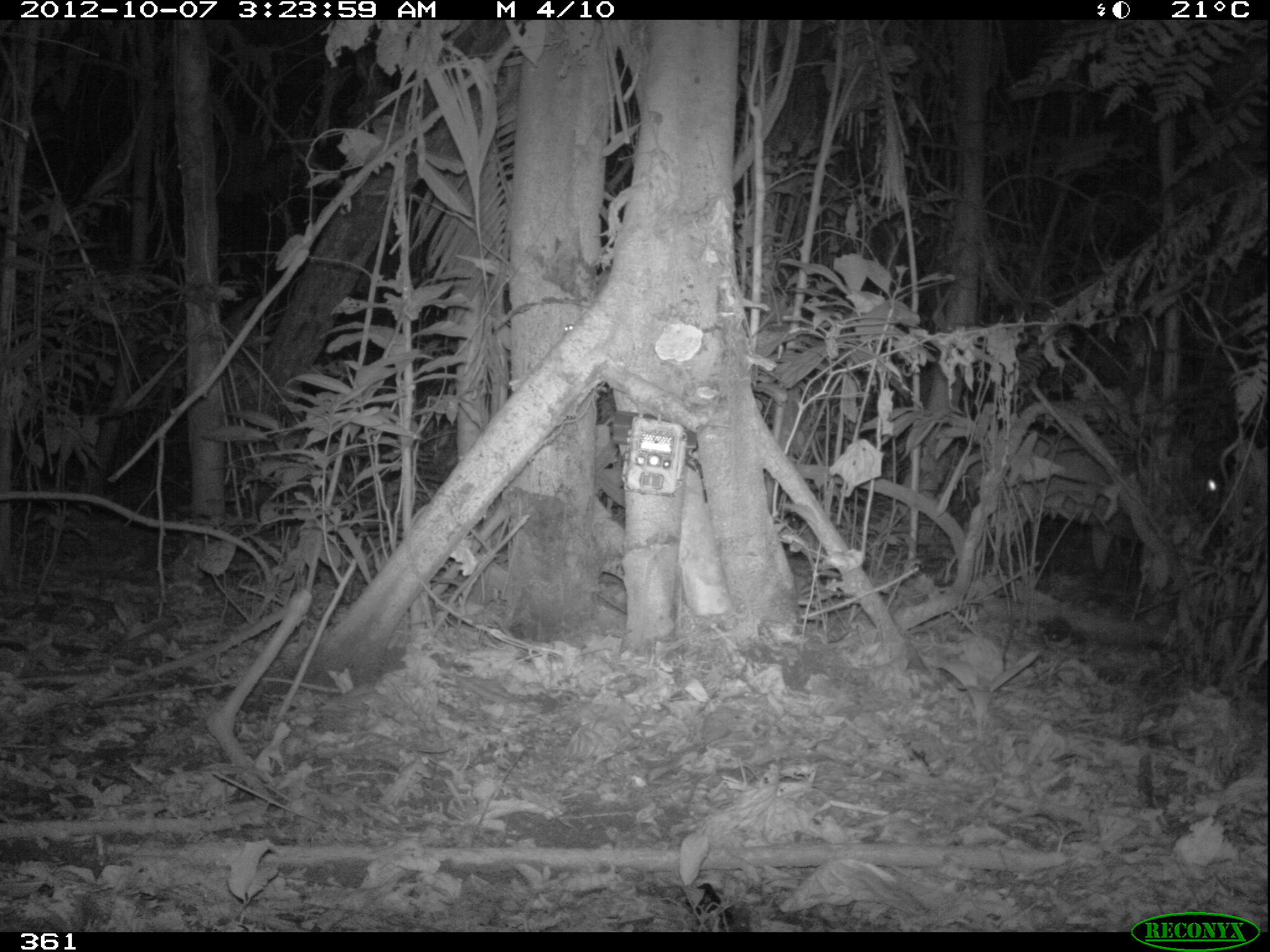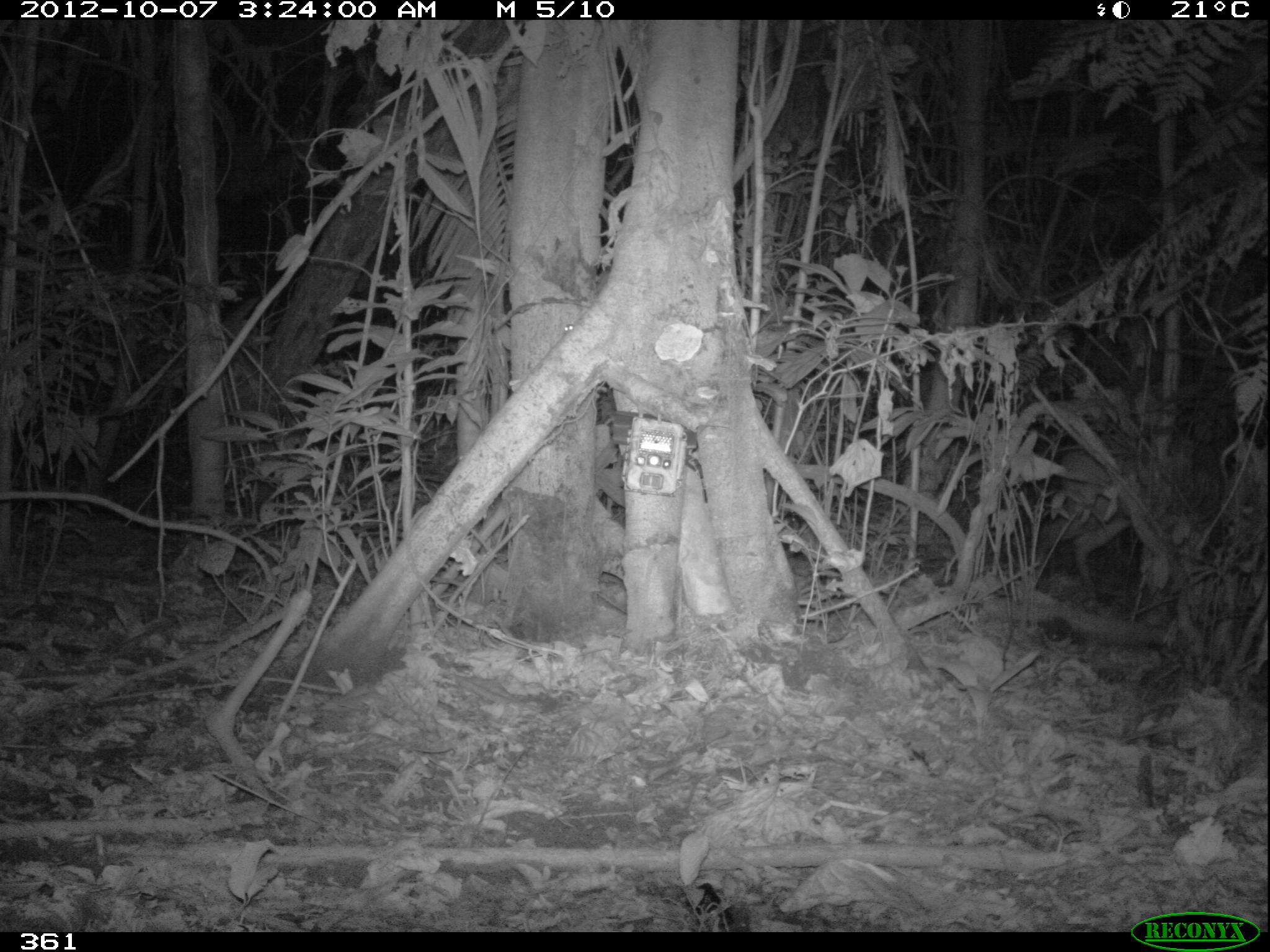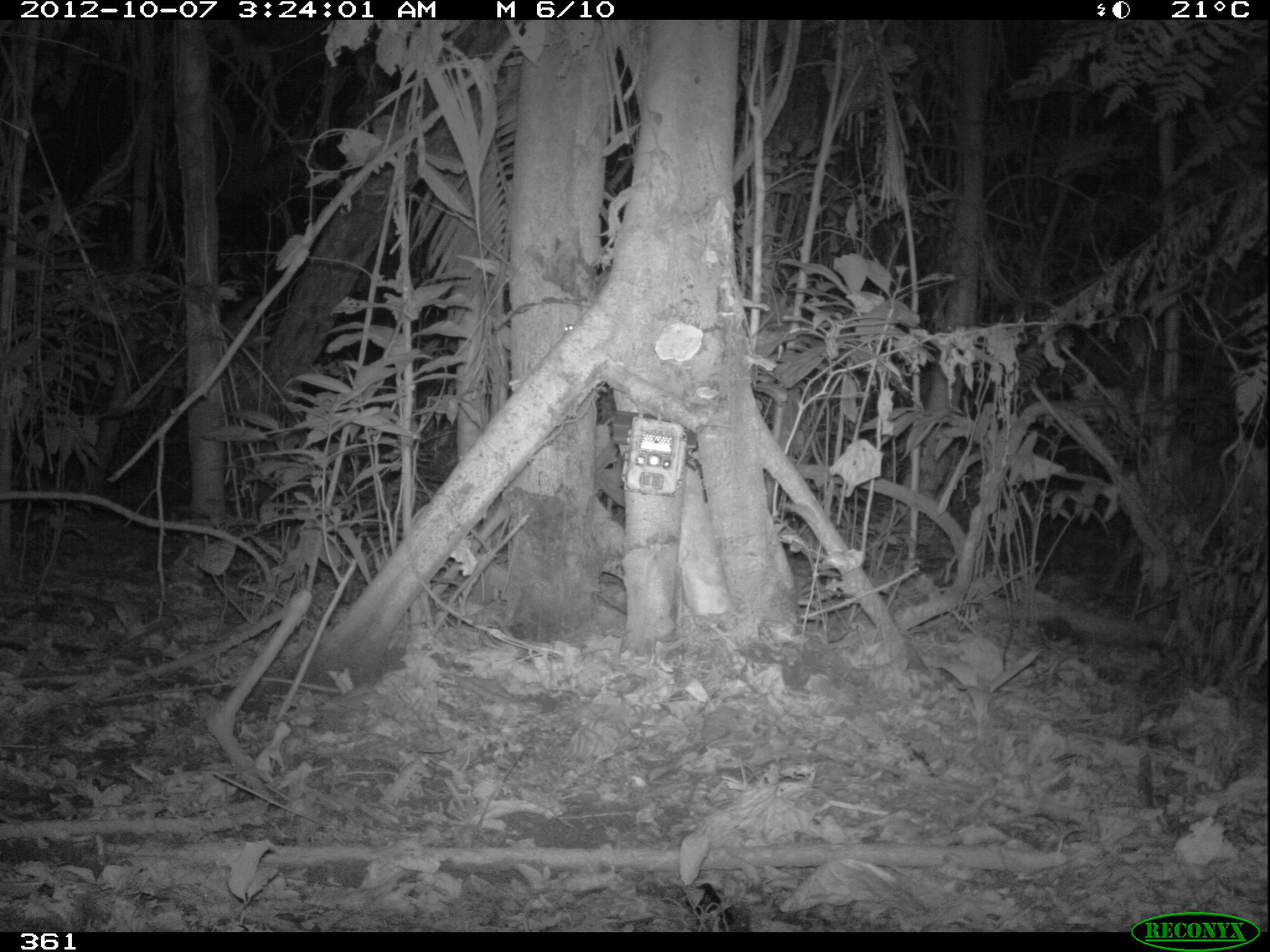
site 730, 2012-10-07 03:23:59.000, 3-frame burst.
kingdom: Animalia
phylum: Chordata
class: Mammalia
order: Artiodactyla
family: Cervidae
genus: Mazama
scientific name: Mazama americana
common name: red brocket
Mazama americana (red brocket).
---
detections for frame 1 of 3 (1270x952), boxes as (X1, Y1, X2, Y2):
mazama americana: (989, 420, 1220, 575)